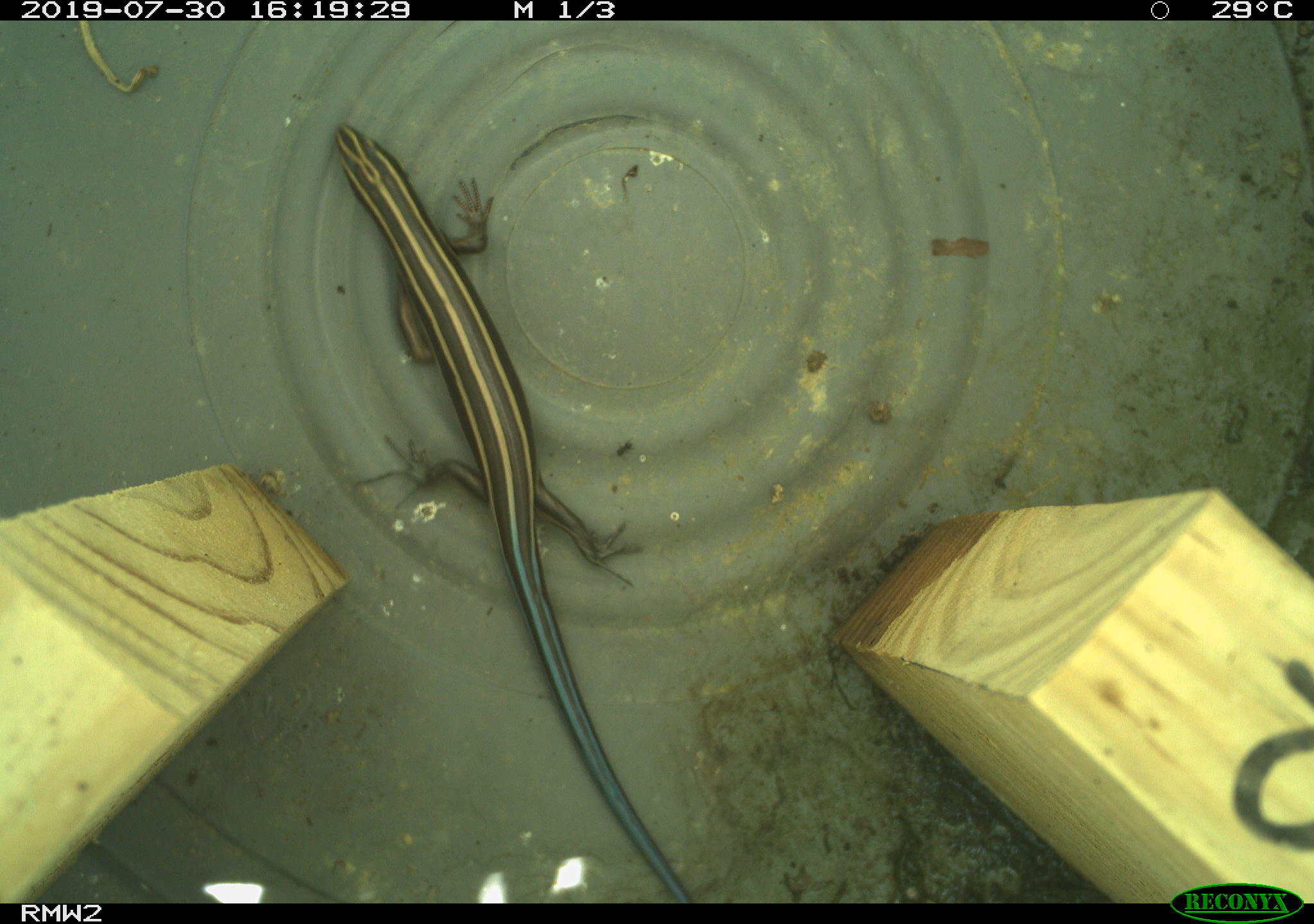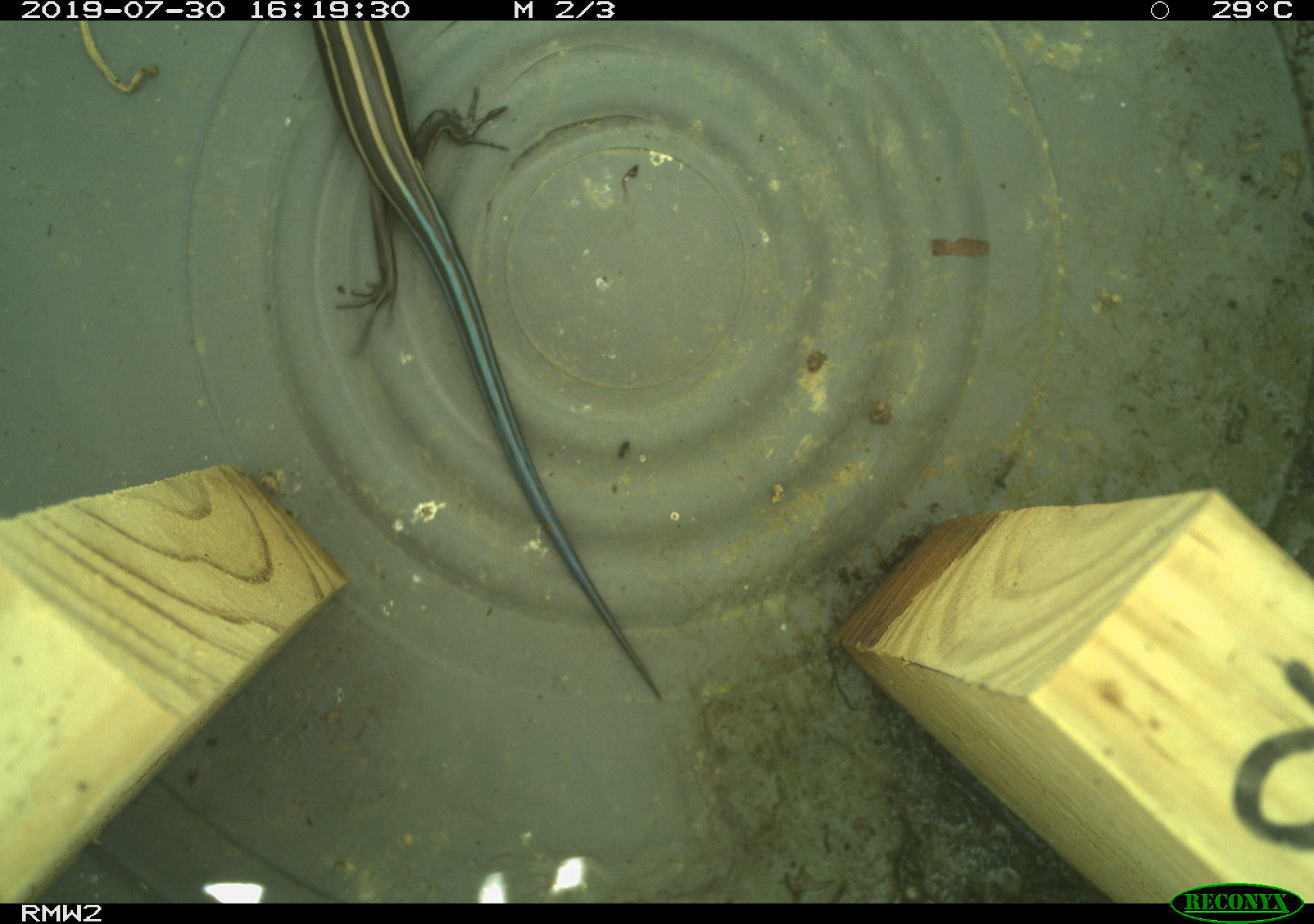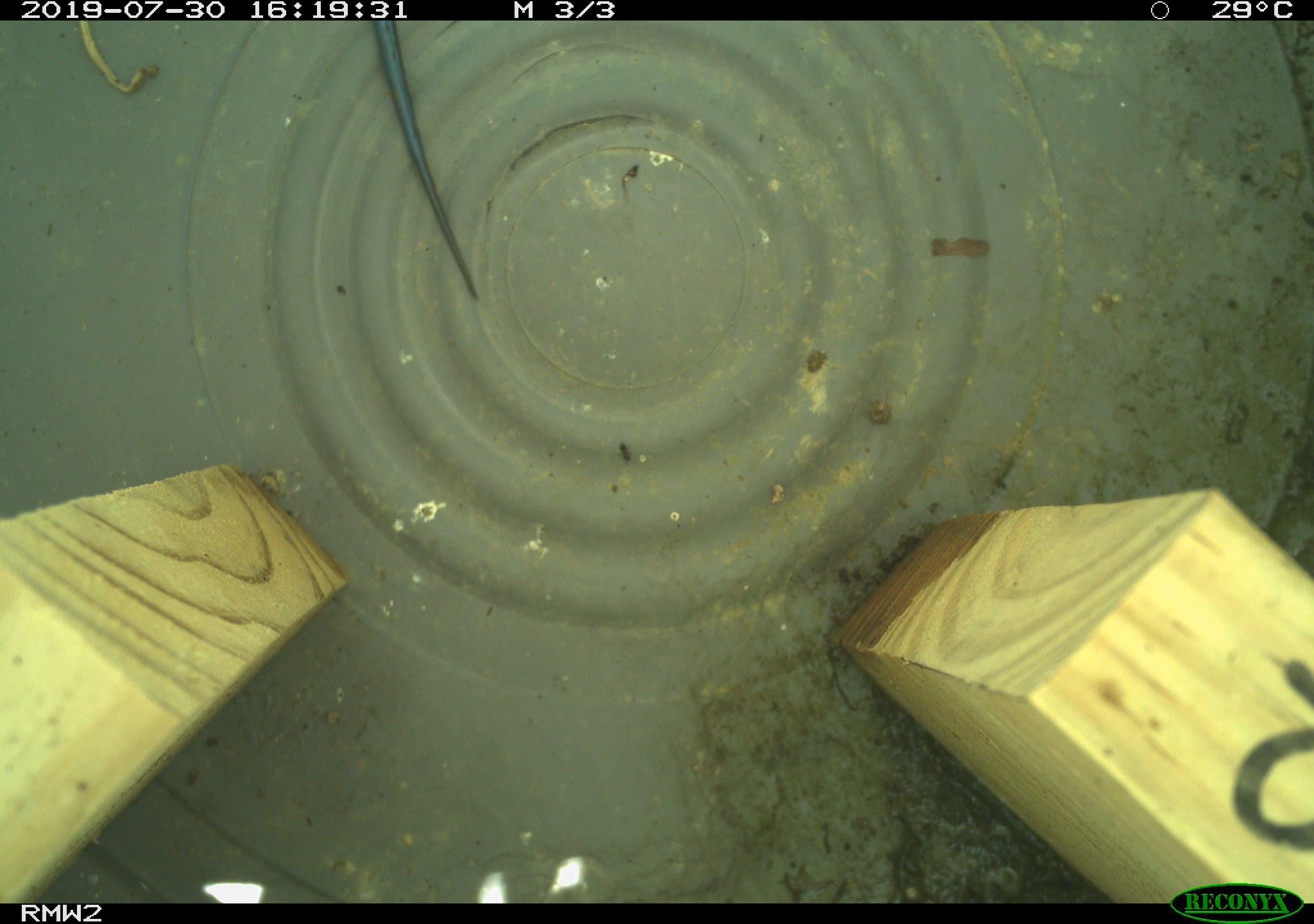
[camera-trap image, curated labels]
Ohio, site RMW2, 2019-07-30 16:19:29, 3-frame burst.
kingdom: Animalia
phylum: Chordata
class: Reptilia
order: Squamata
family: Scincidae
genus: Plestiodon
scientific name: Plestiodon fasciatus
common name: common five-lined skink